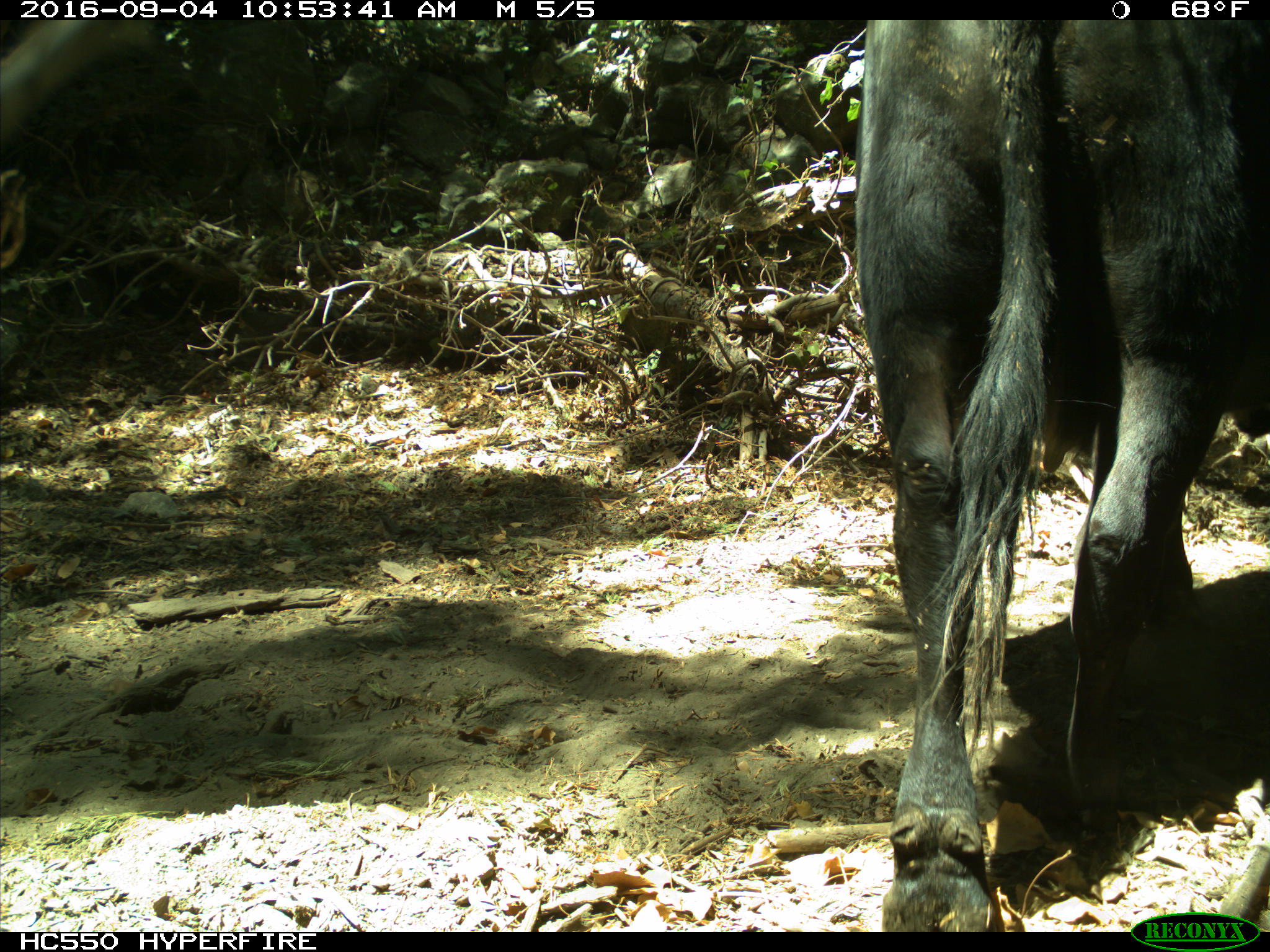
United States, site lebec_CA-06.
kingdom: Animalia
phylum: Chordata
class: Mammalia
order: Artiodactyla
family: Bovidae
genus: Bos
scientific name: Bos taurus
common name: domestic cow